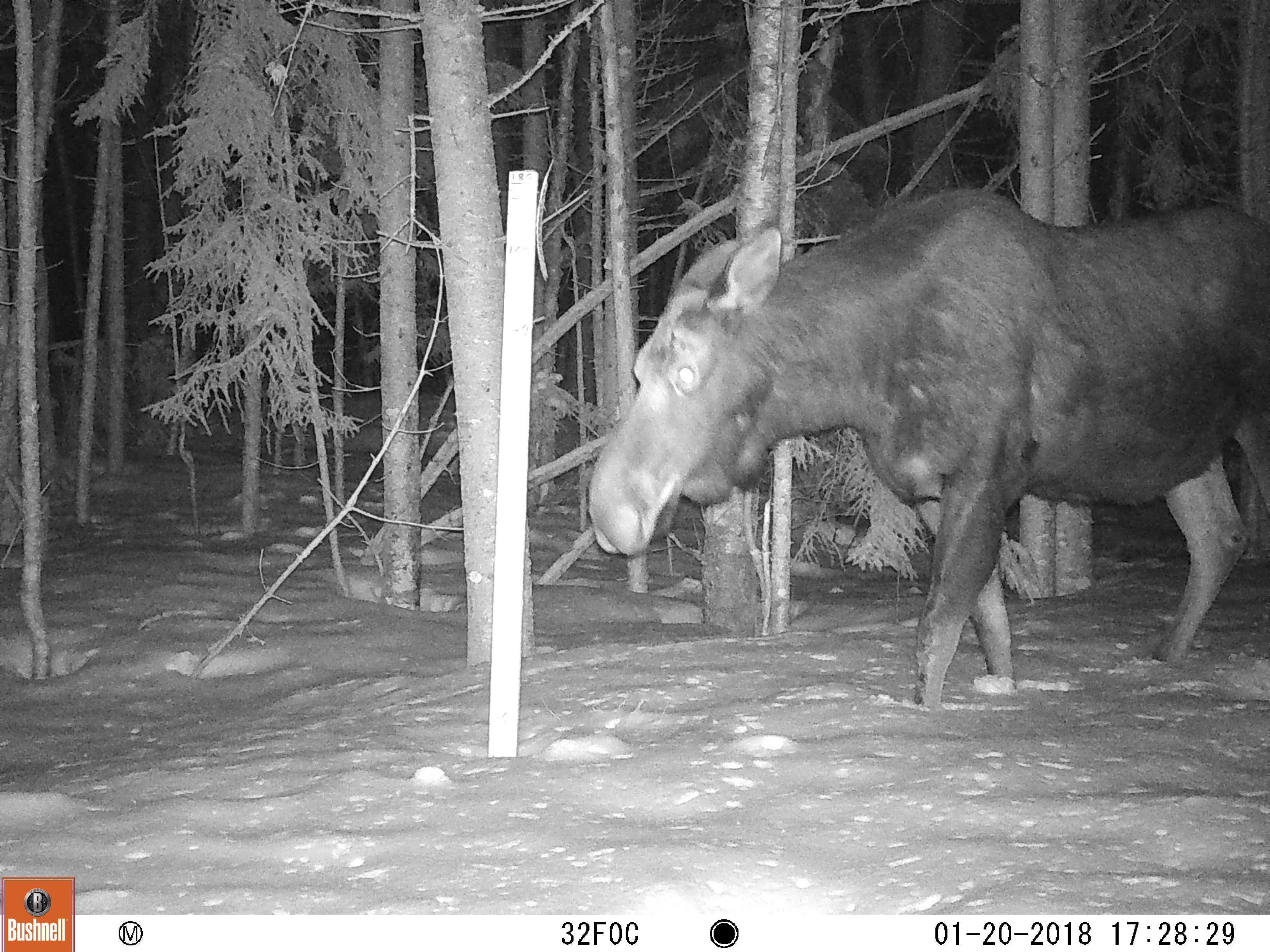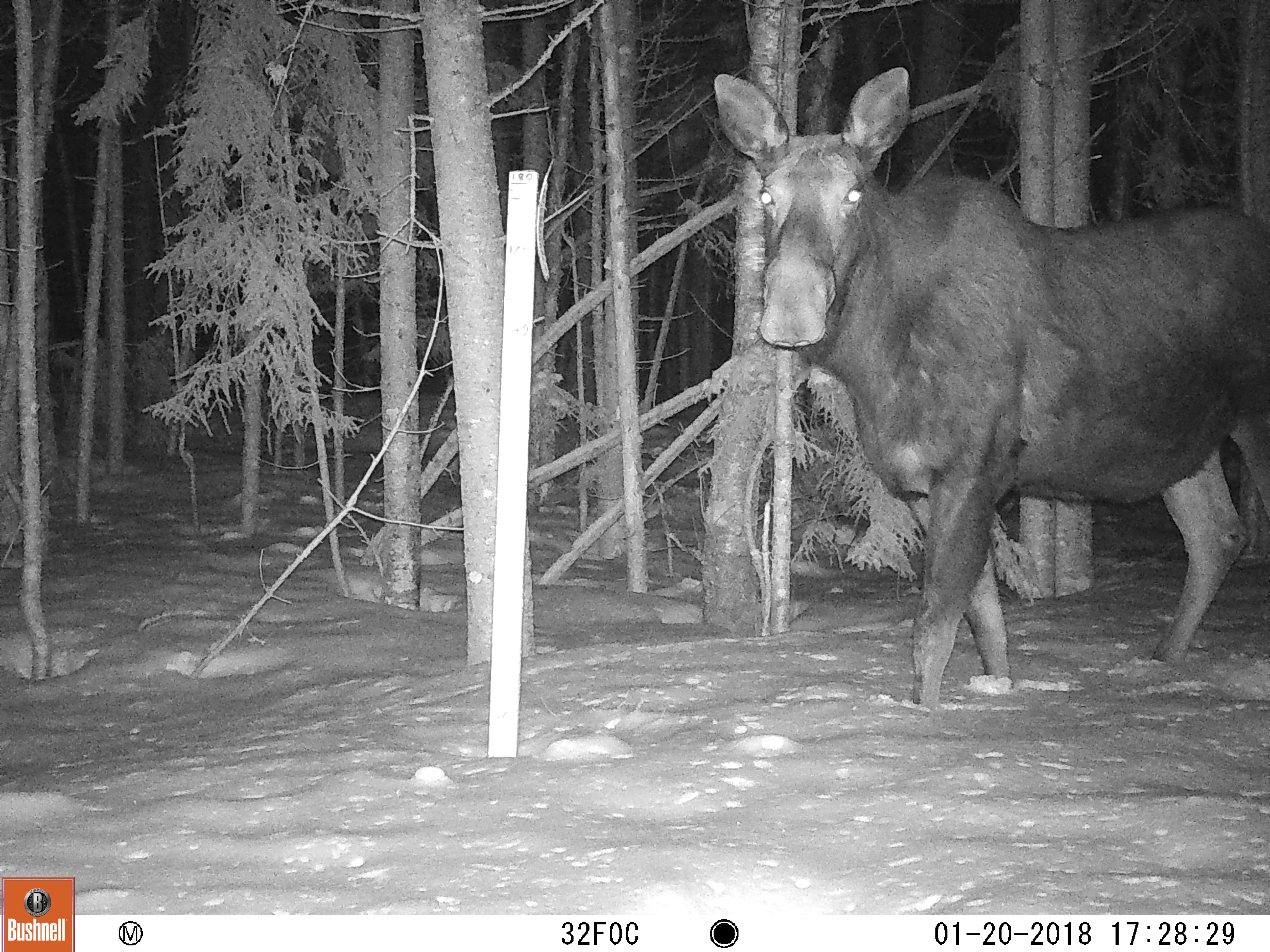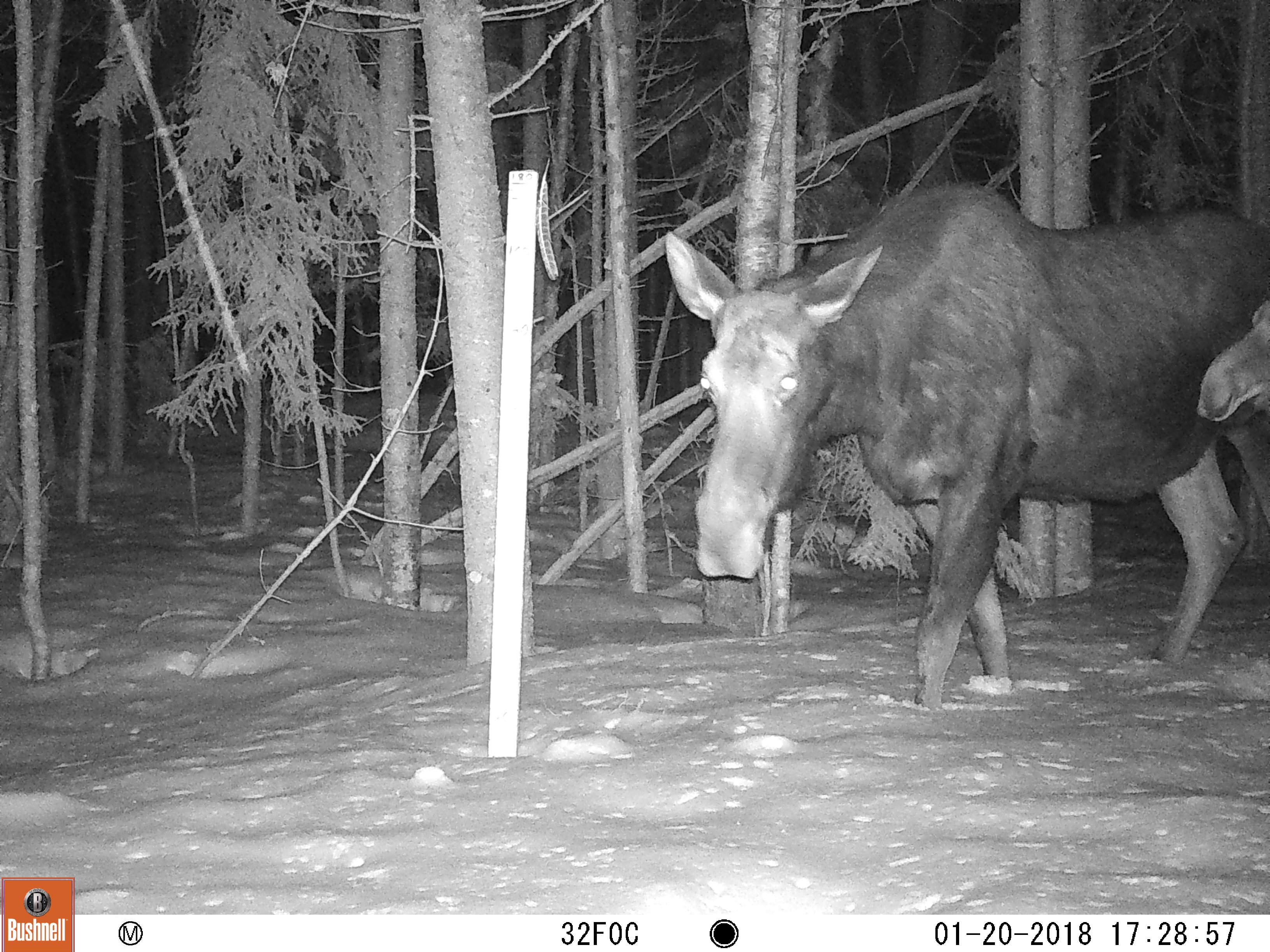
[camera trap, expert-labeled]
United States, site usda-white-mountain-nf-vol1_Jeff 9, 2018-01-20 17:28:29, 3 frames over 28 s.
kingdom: Animalia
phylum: Chordata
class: Mammalia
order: Artiodactyla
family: Cervidae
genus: Alces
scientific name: Alces alces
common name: moose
Moose (Alces alces).